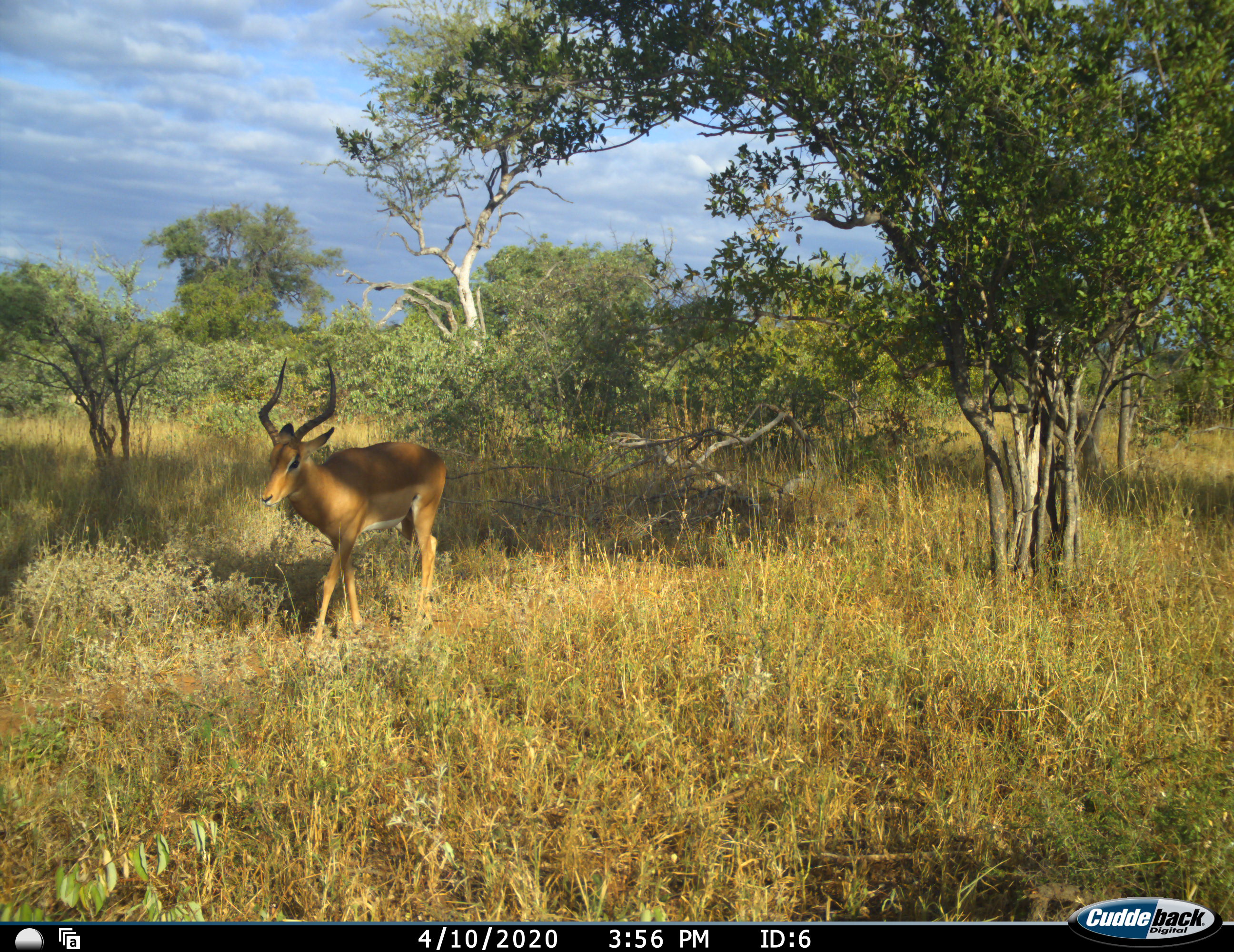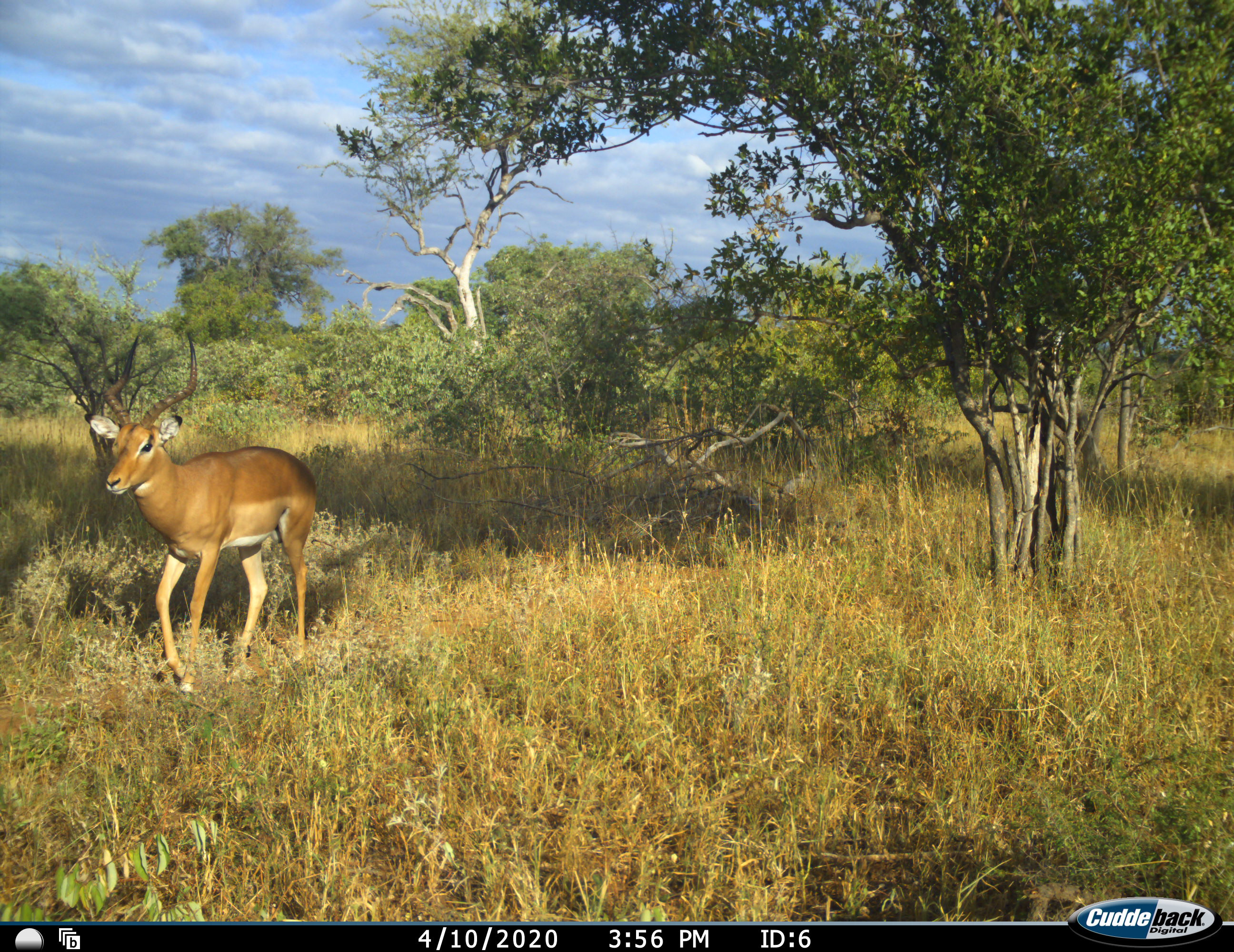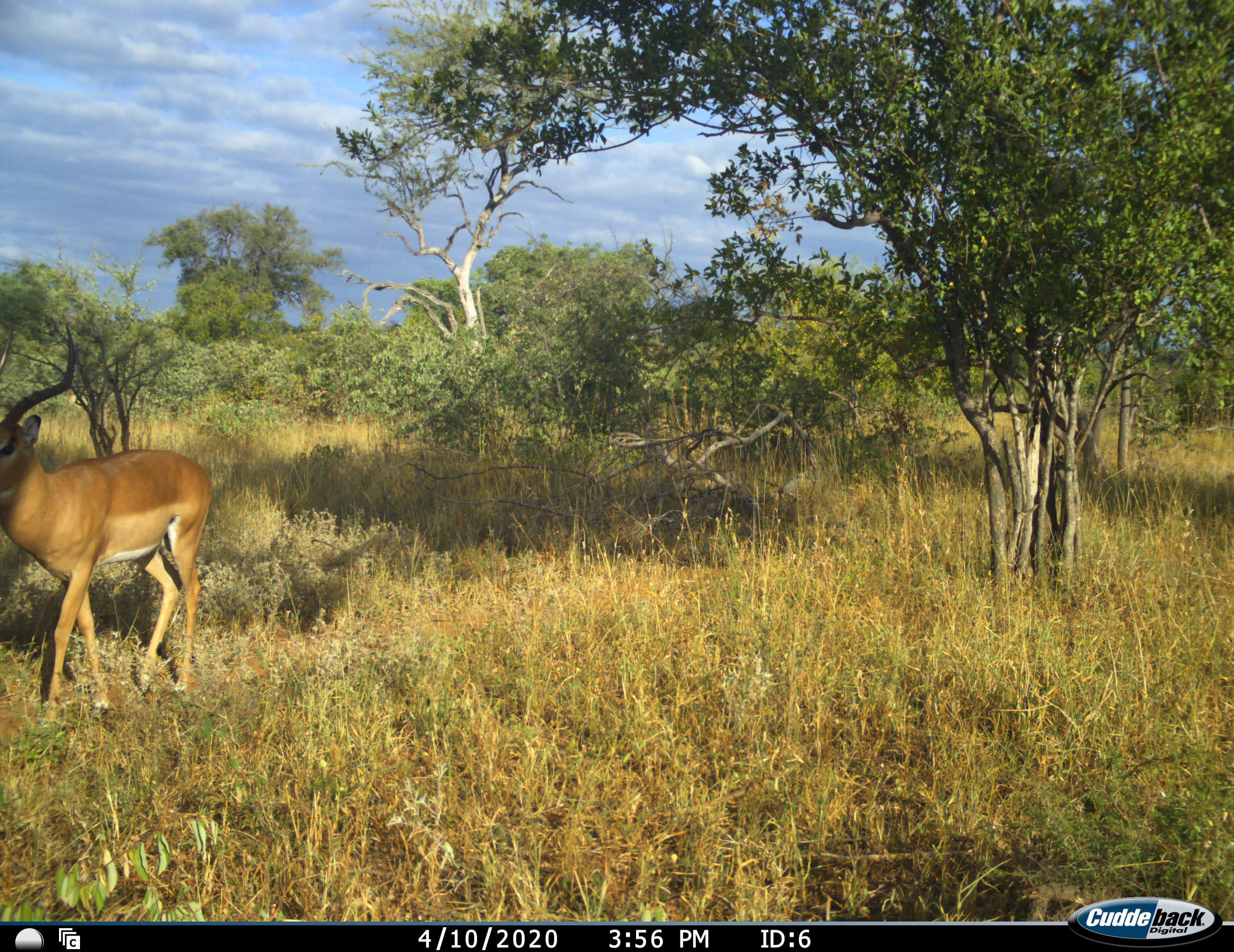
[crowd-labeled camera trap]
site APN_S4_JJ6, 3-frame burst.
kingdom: Animalia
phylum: Chordata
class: Mammalia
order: Artiodactyla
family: Bovidae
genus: Aepyceros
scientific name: Aepyceros melampus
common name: impala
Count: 1.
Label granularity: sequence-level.